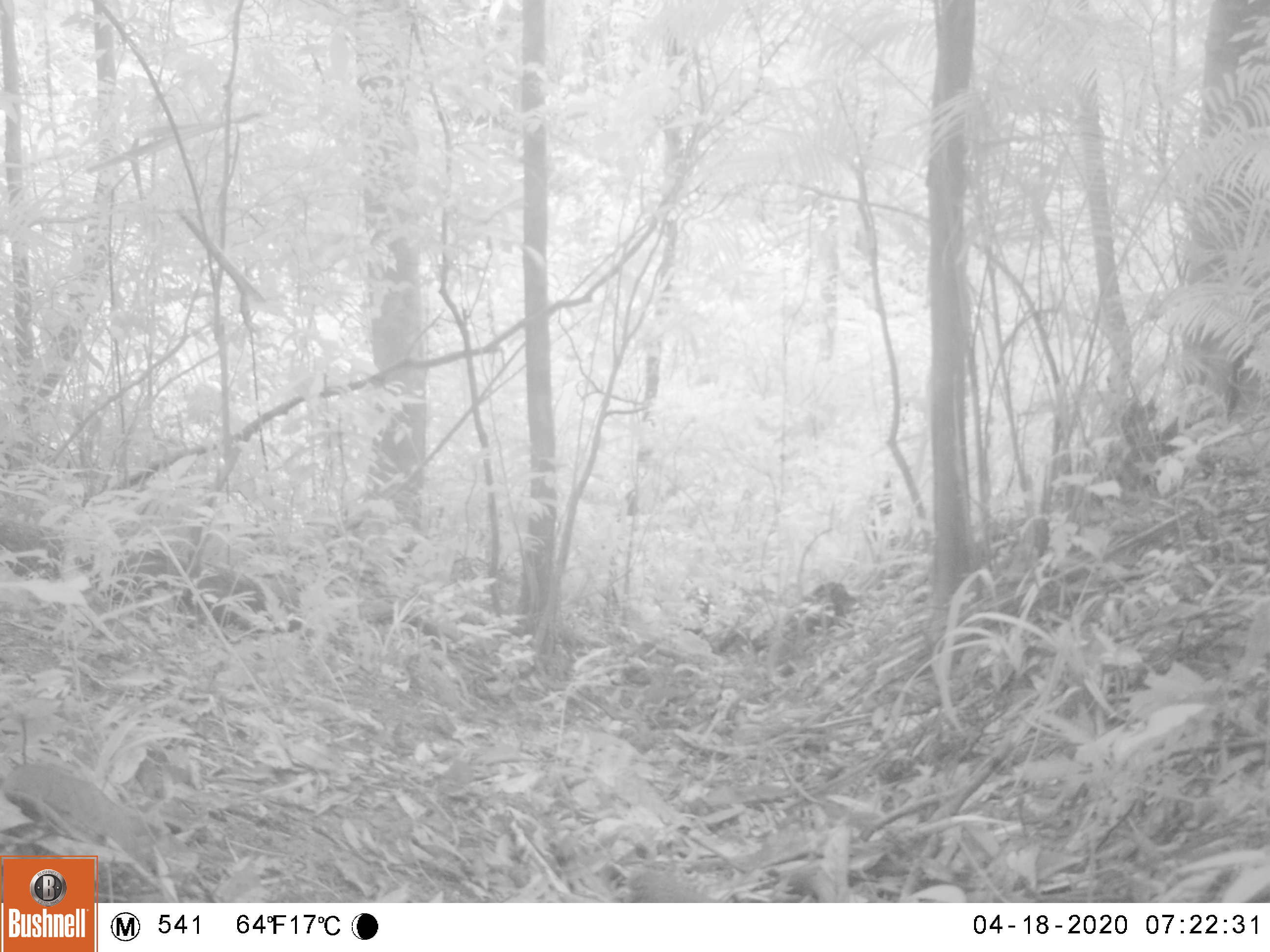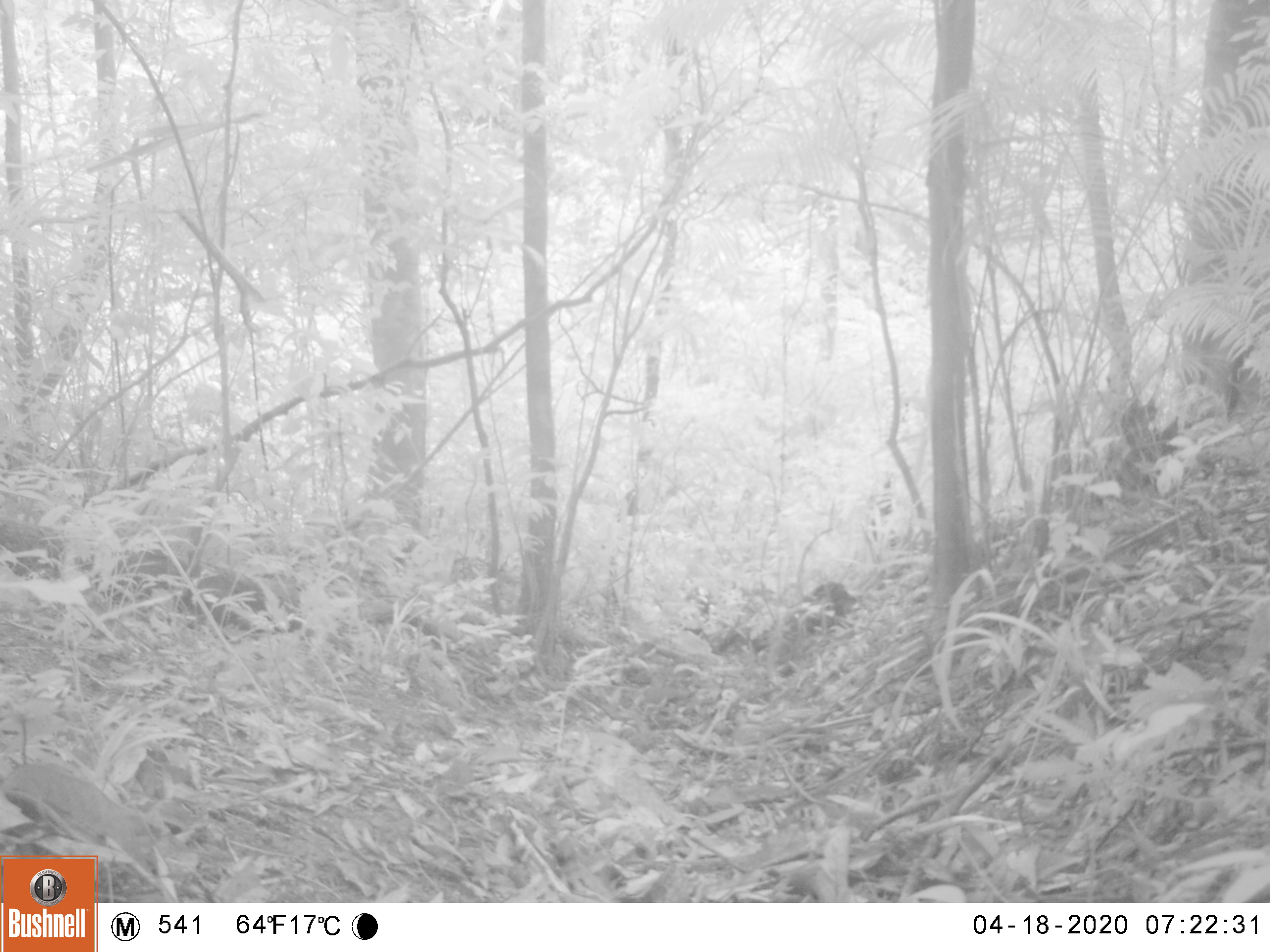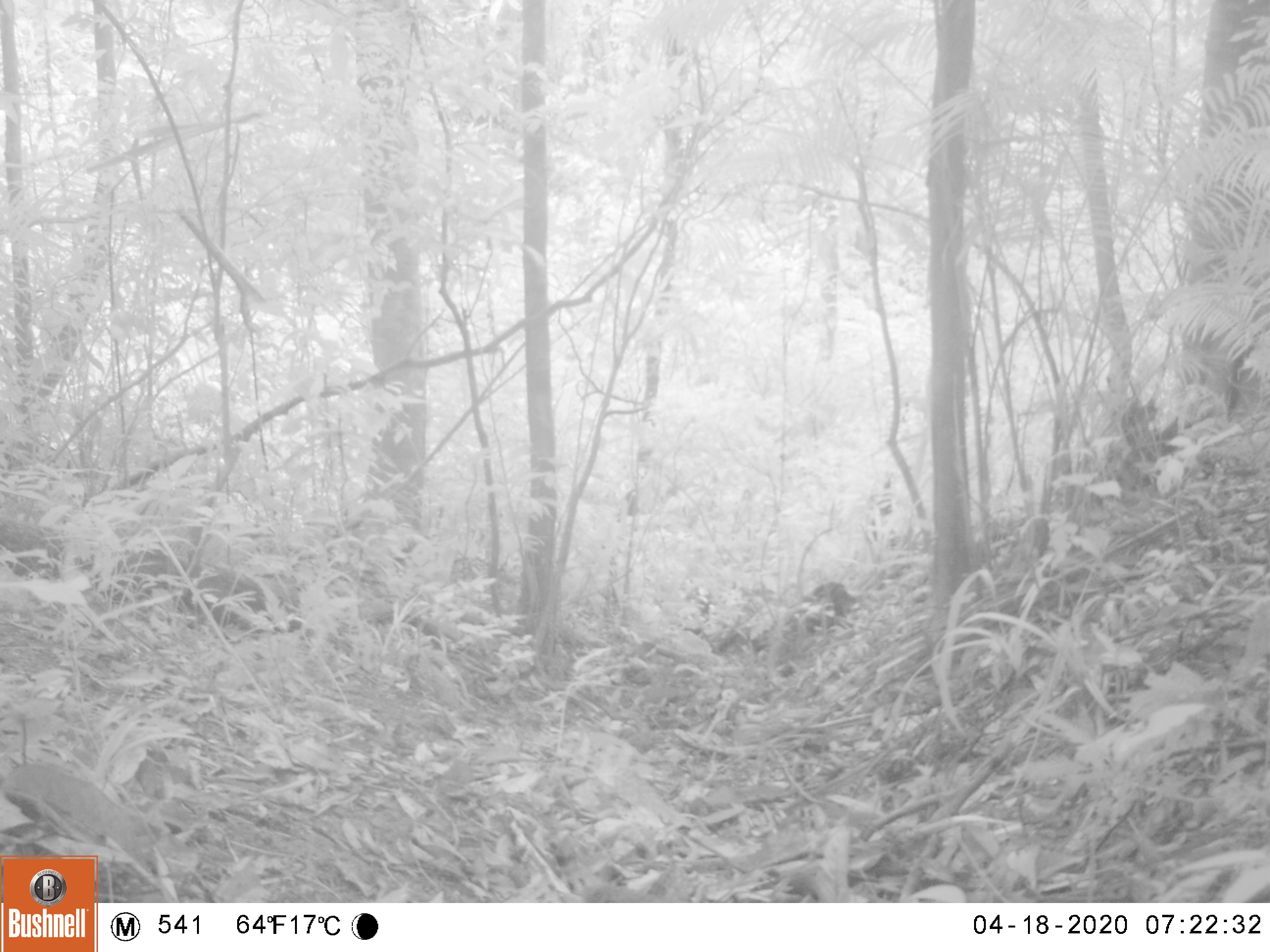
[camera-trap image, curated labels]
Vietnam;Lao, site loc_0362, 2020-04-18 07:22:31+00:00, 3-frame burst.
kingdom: Animalia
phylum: Chordata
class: Aves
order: Galliformes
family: Phasianidae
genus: Polyplectron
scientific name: Polyplectron bicalcaratum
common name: gray peacock-pheasant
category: grey peacock pheasant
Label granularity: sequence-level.